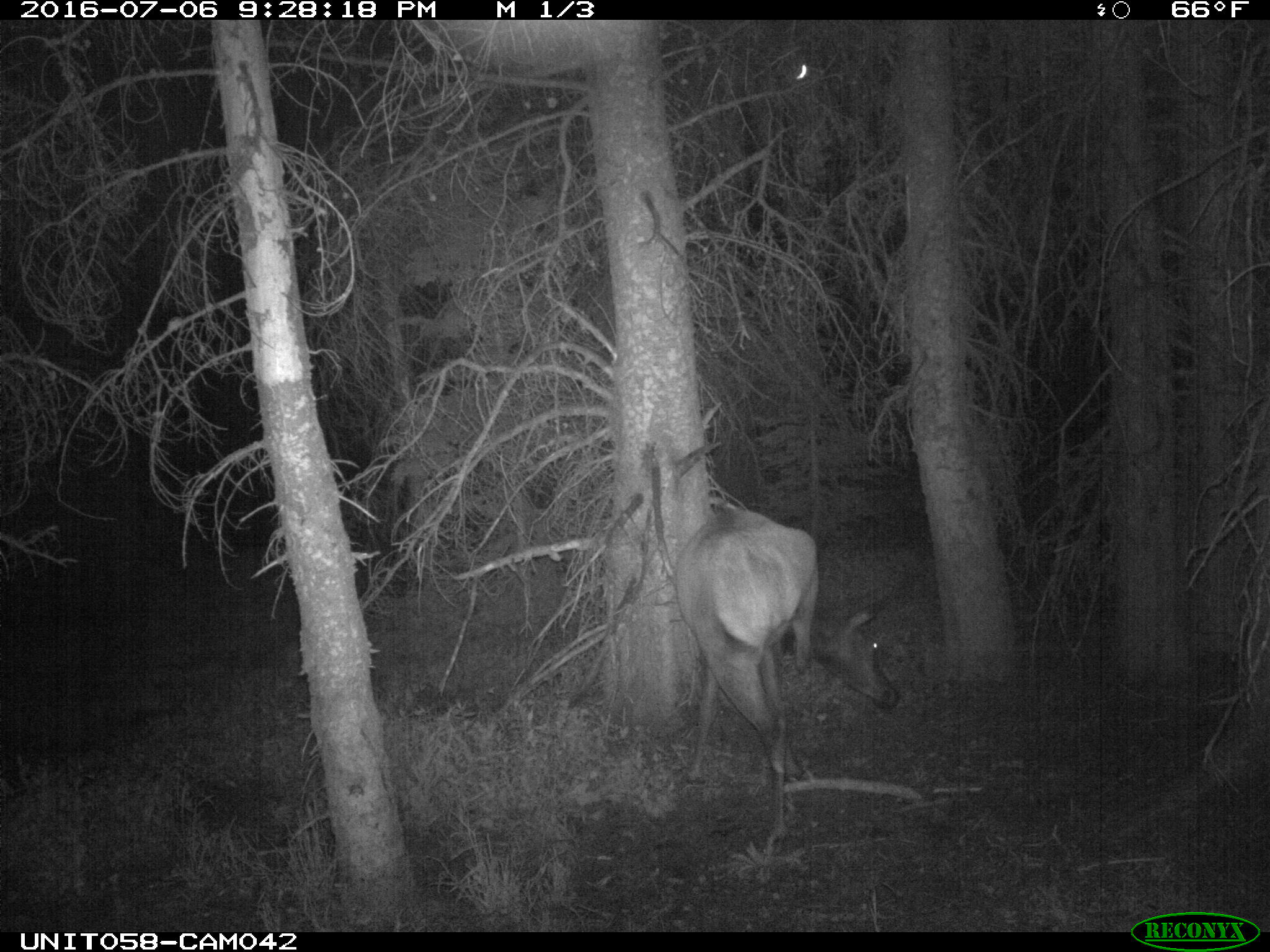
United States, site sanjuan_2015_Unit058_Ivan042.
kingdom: Animalia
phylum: Chordata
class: Mammalia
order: Artiodactyla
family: Cervidae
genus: Cervus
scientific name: Cervus elaphus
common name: red deer